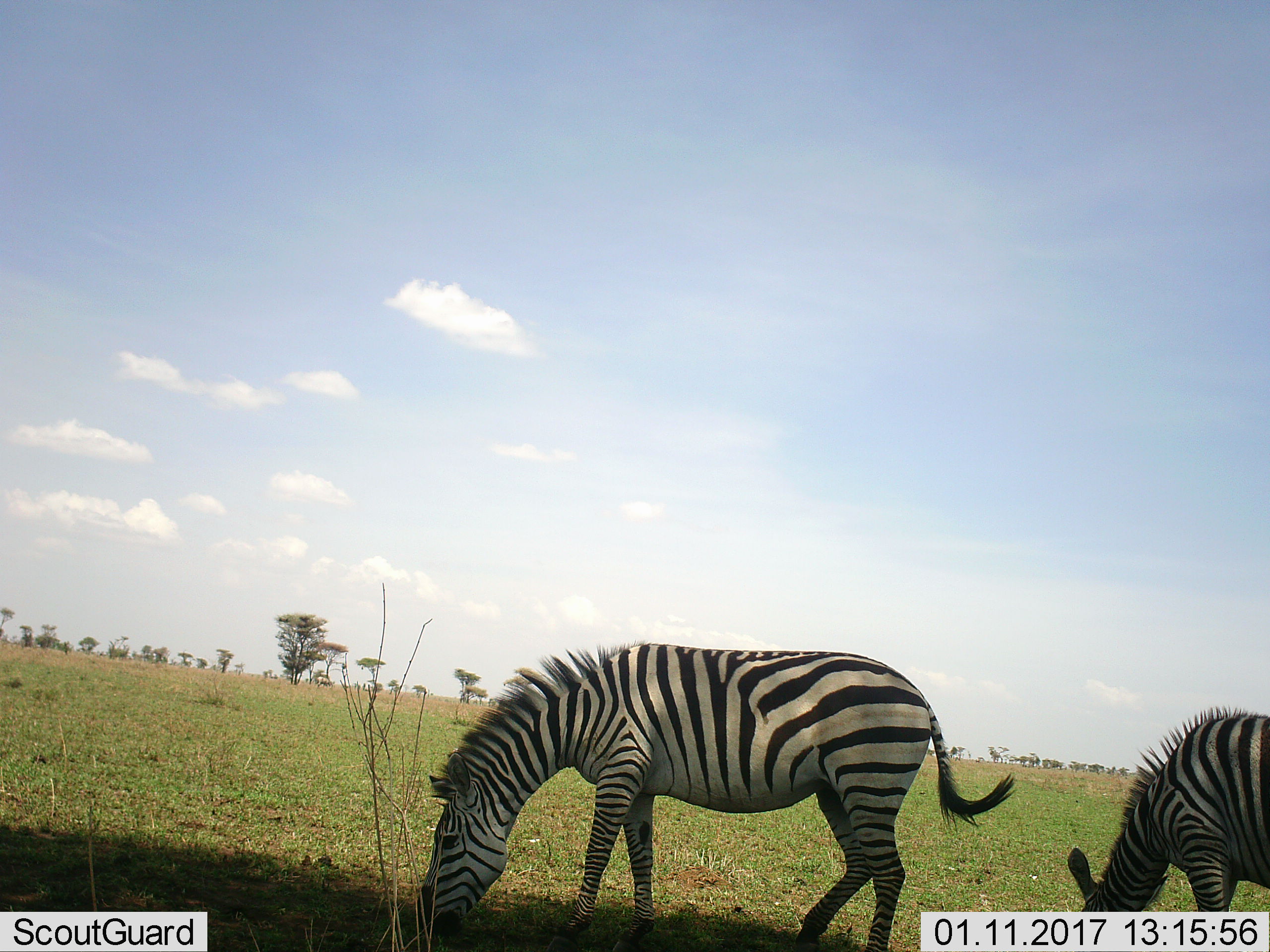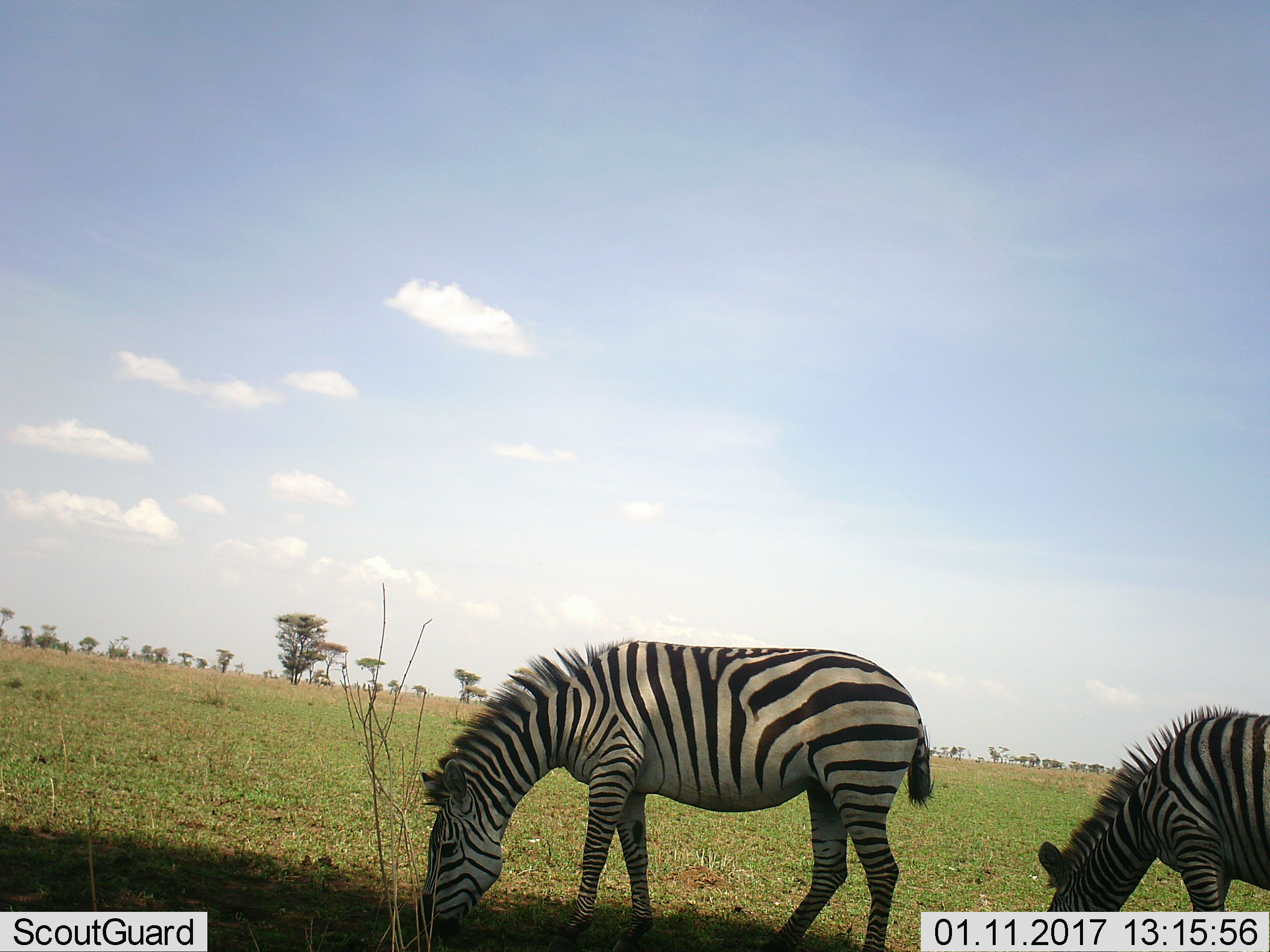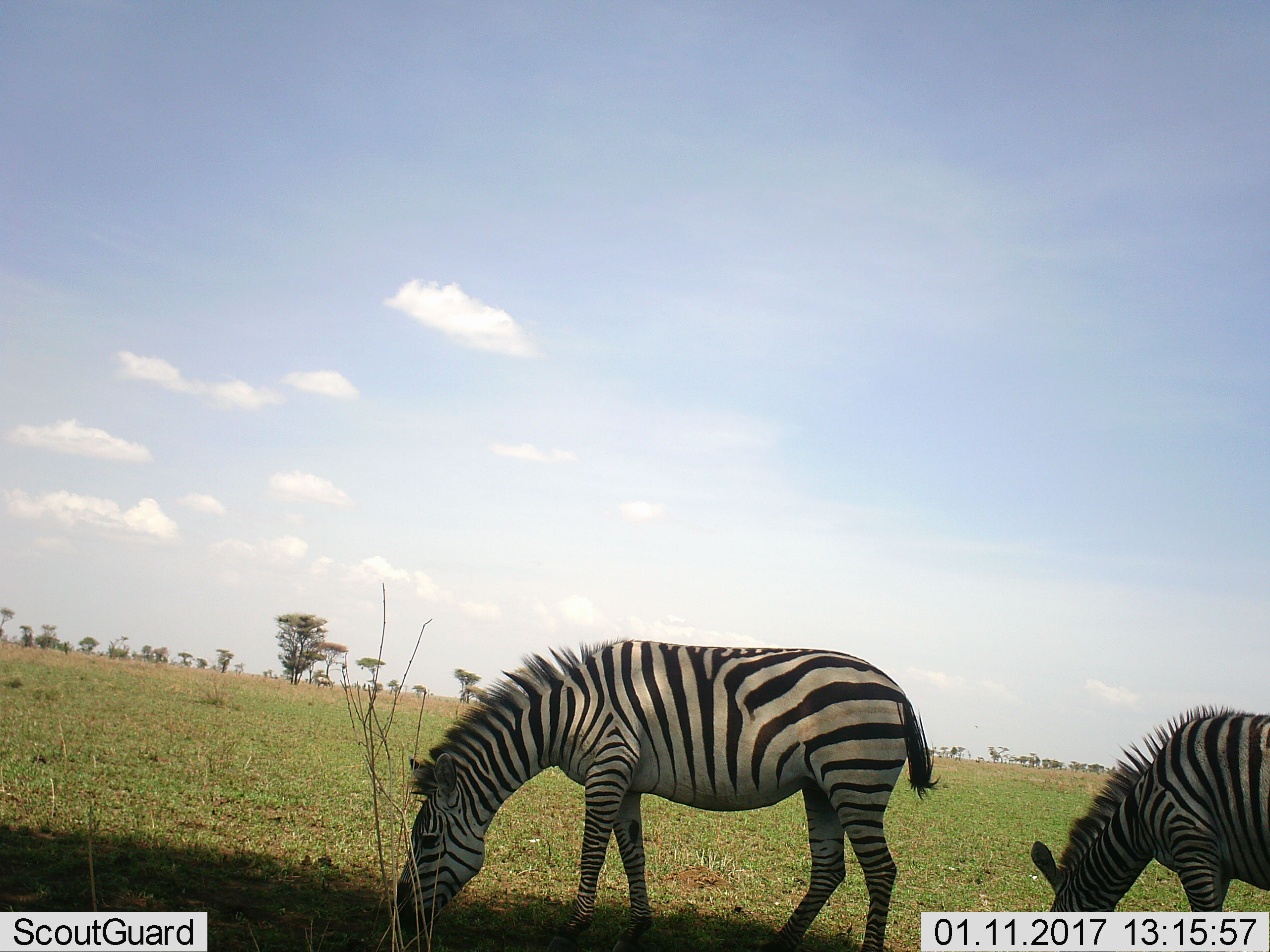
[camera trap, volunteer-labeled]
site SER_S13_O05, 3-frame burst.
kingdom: Animalia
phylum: Chordata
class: Mammalia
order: Perissodactyla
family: Equidae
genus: Equus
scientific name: Equus quagga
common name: plains zebra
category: zebraplains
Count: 2.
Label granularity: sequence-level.